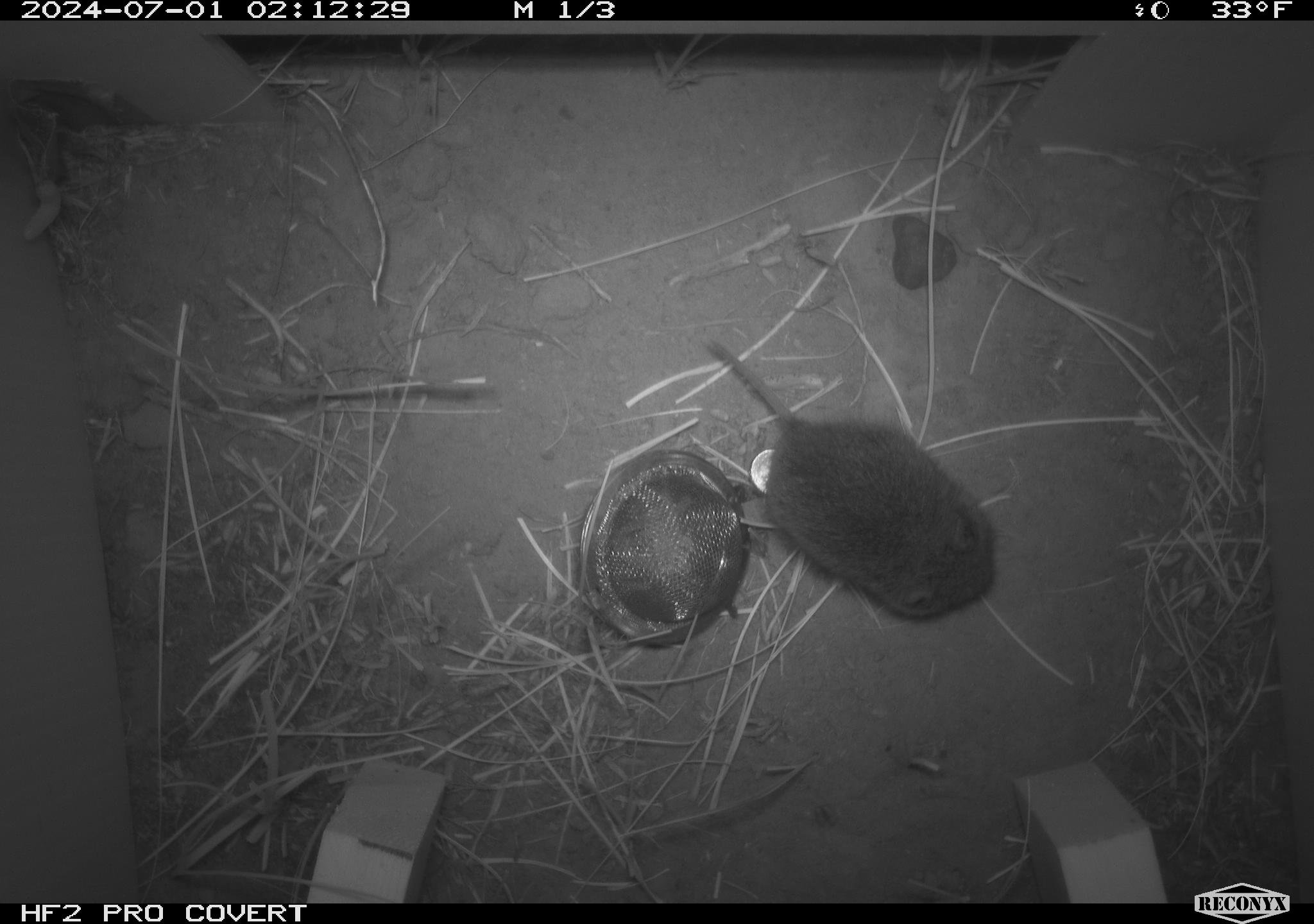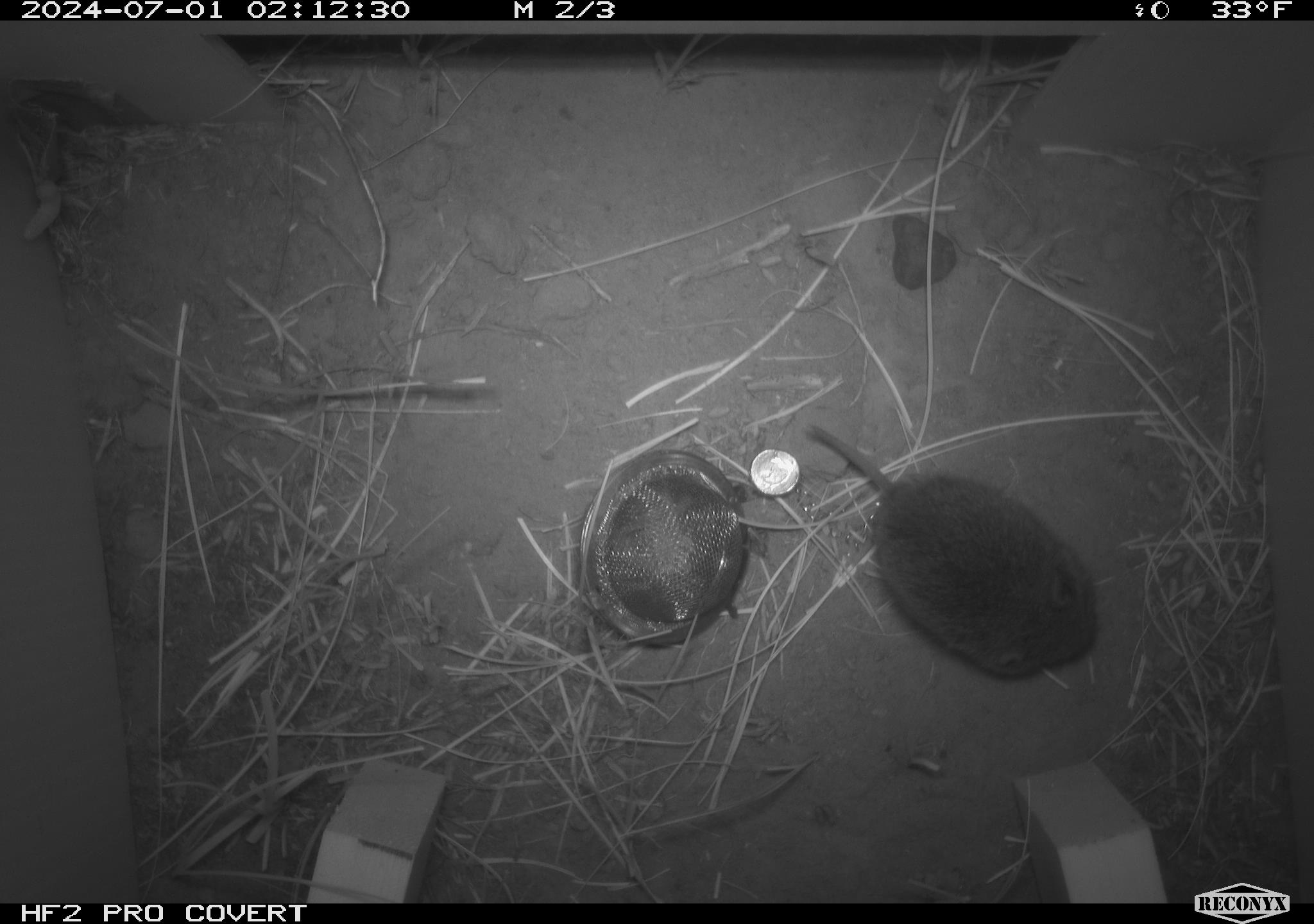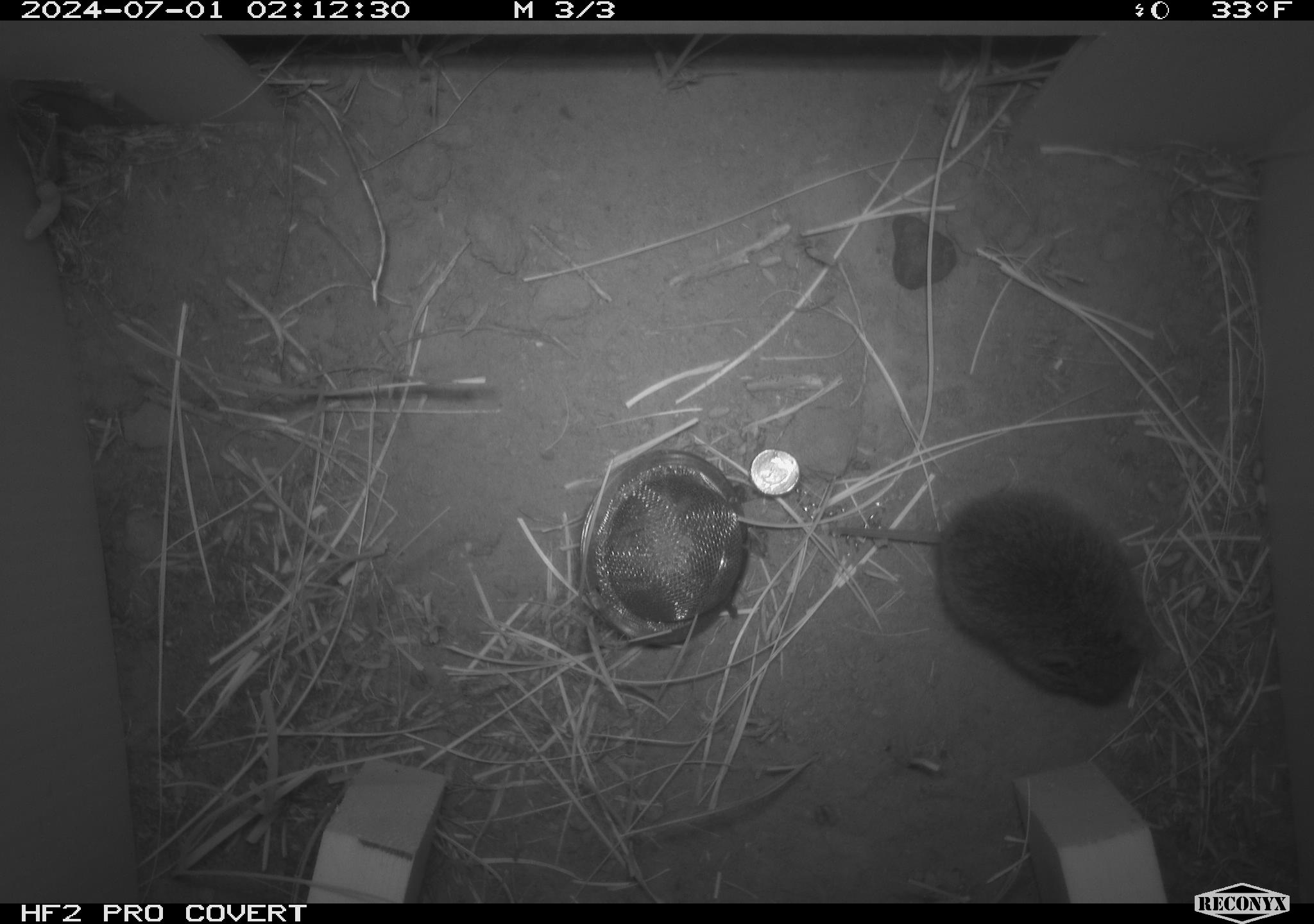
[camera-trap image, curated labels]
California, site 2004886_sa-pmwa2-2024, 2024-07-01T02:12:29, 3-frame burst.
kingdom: Animalia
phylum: Chordata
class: Mammalia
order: Rodentia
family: Cricetidae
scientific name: Arvicolinae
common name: voles, lemmings, and muskrats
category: arvicolinae subfamily